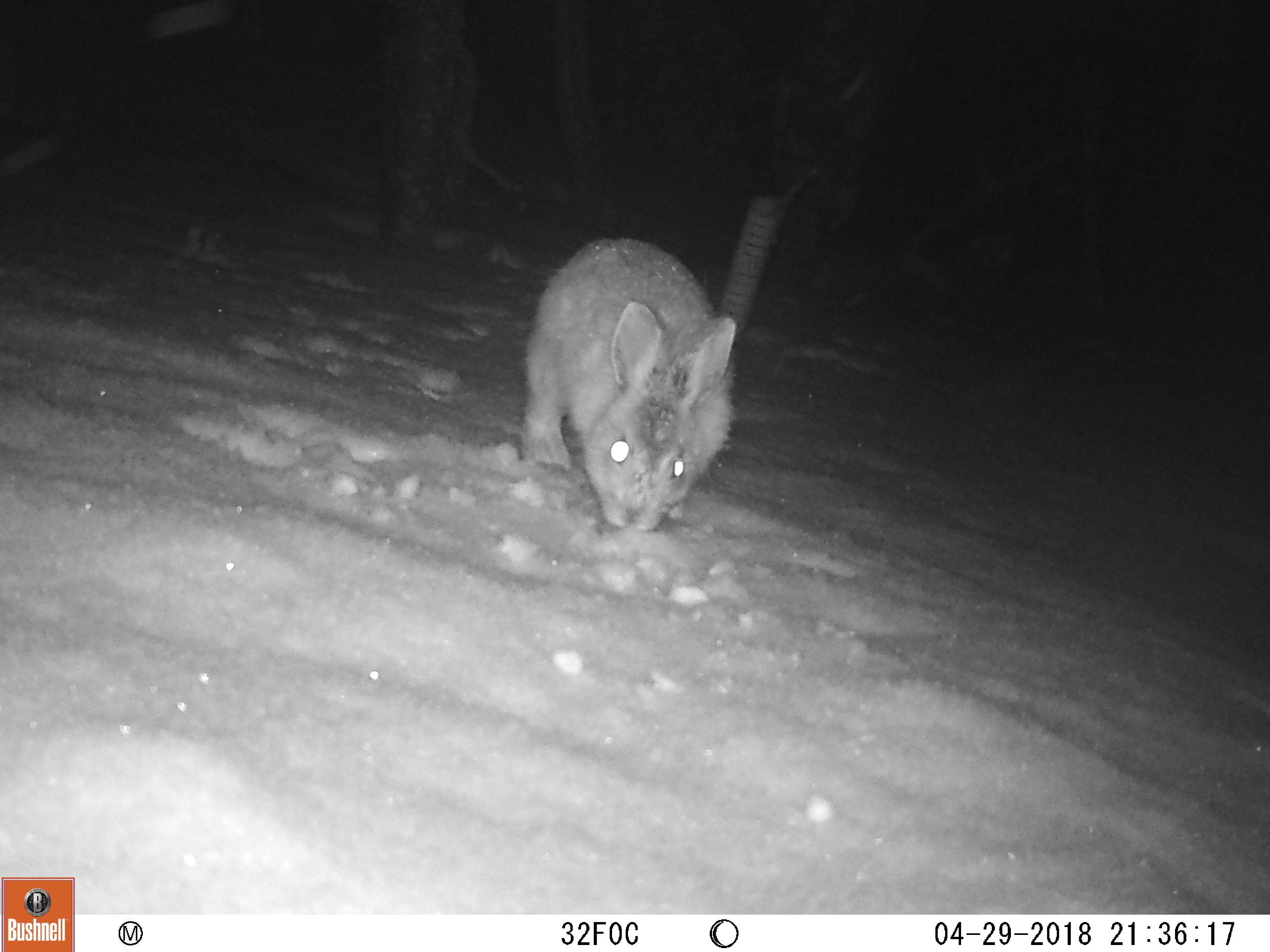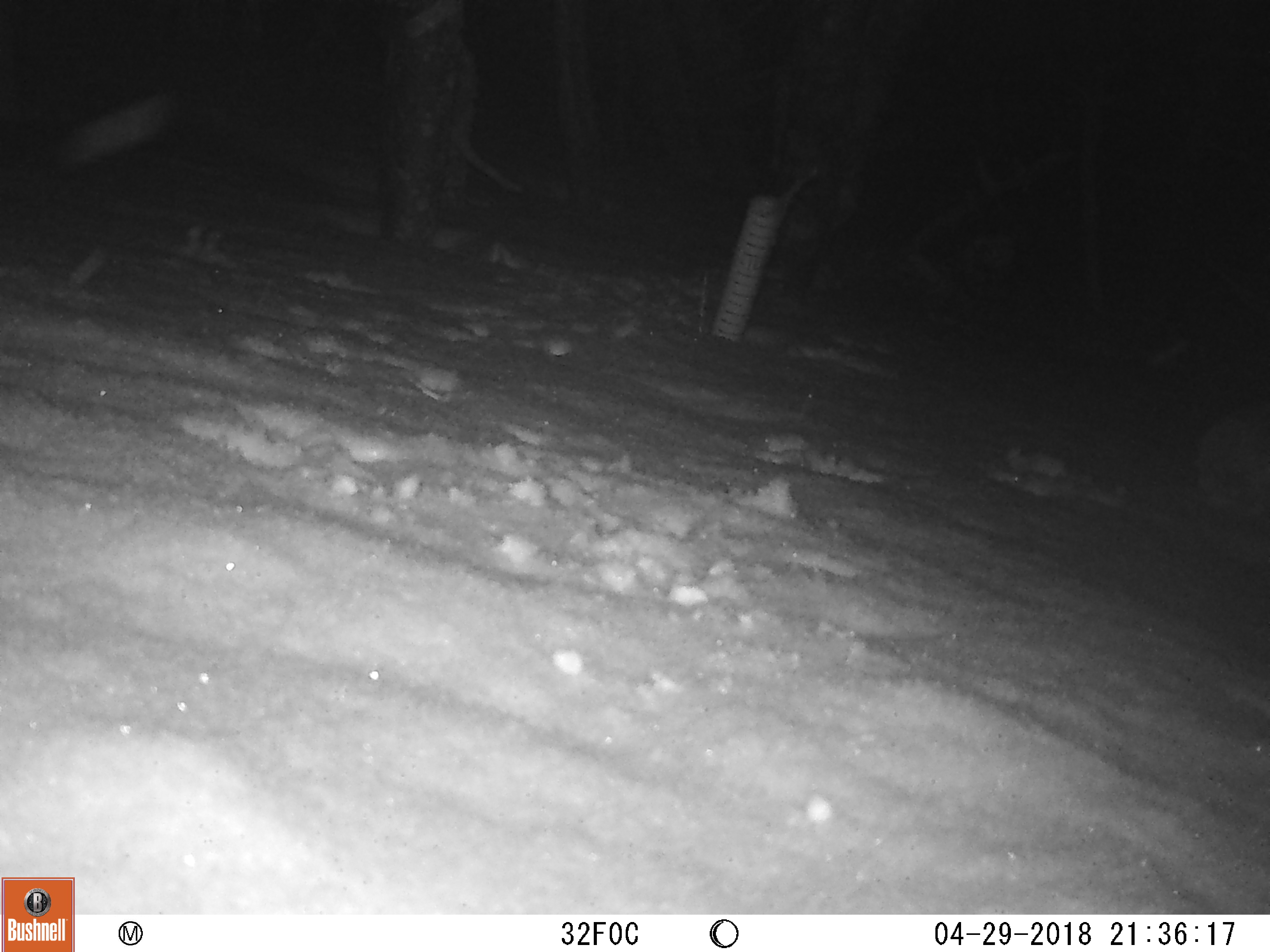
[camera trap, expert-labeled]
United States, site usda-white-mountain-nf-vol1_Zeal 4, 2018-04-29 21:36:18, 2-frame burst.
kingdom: Animalia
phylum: Chordata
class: Mammalia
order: Lagomorpha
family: Leporidae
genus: Lepus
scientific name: Lepus americanus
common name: snowshoe hare